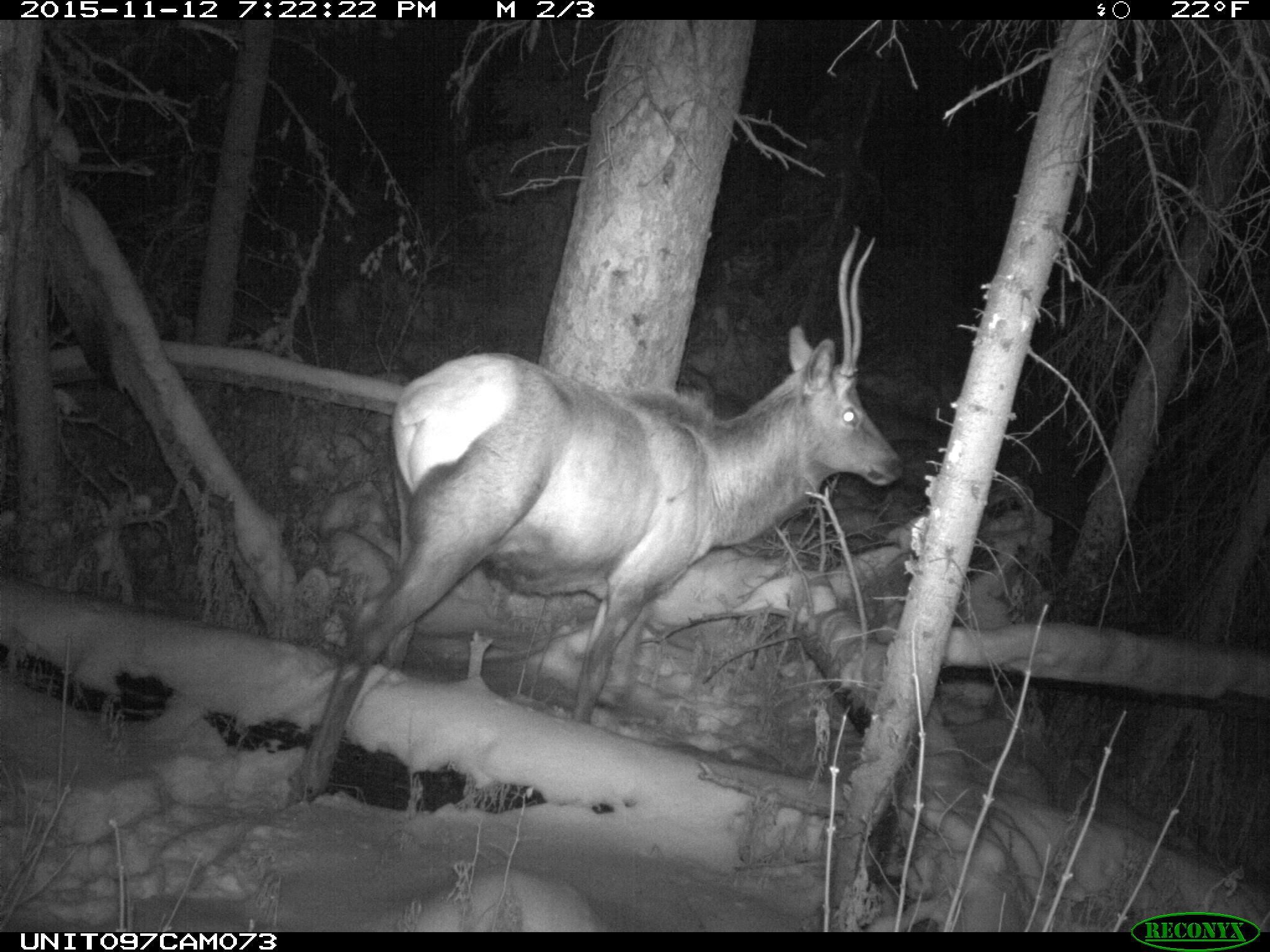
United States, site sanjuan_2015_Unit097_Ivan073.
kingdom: Animalia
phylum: Chordata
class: Mammalia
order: Artiodactyla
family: Cervidae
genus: Cervus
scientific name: Cervus elaphus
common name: red deer